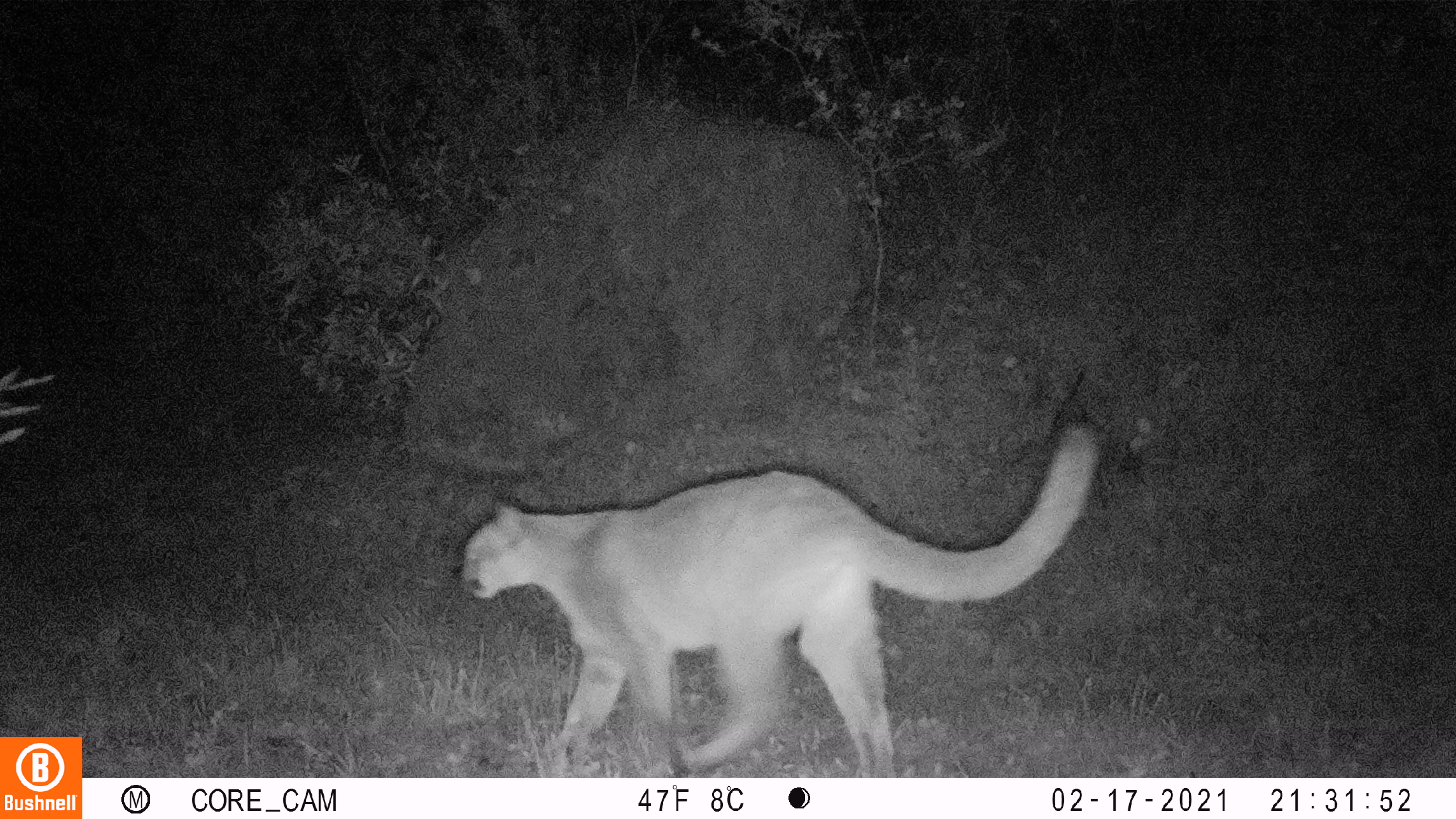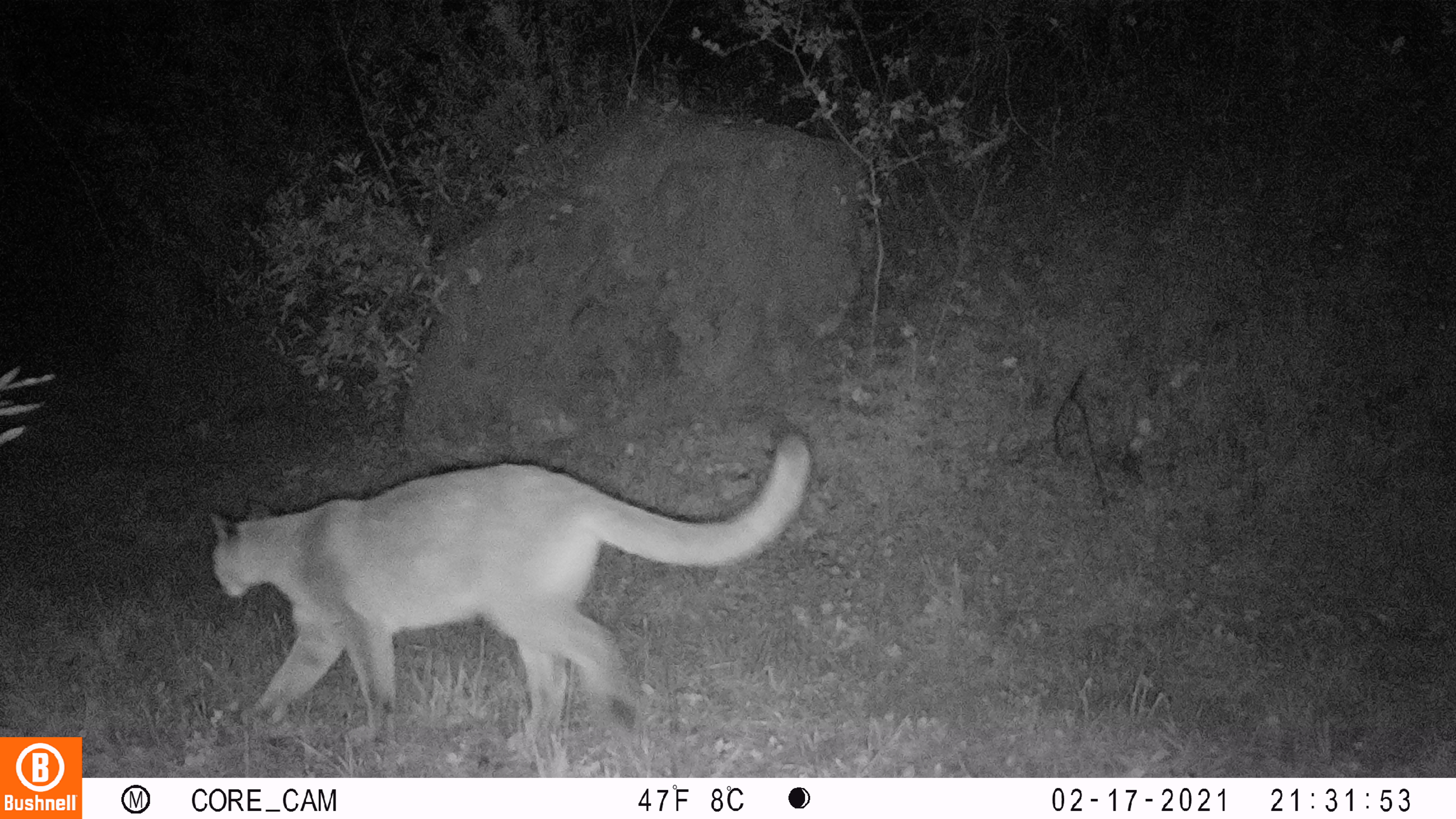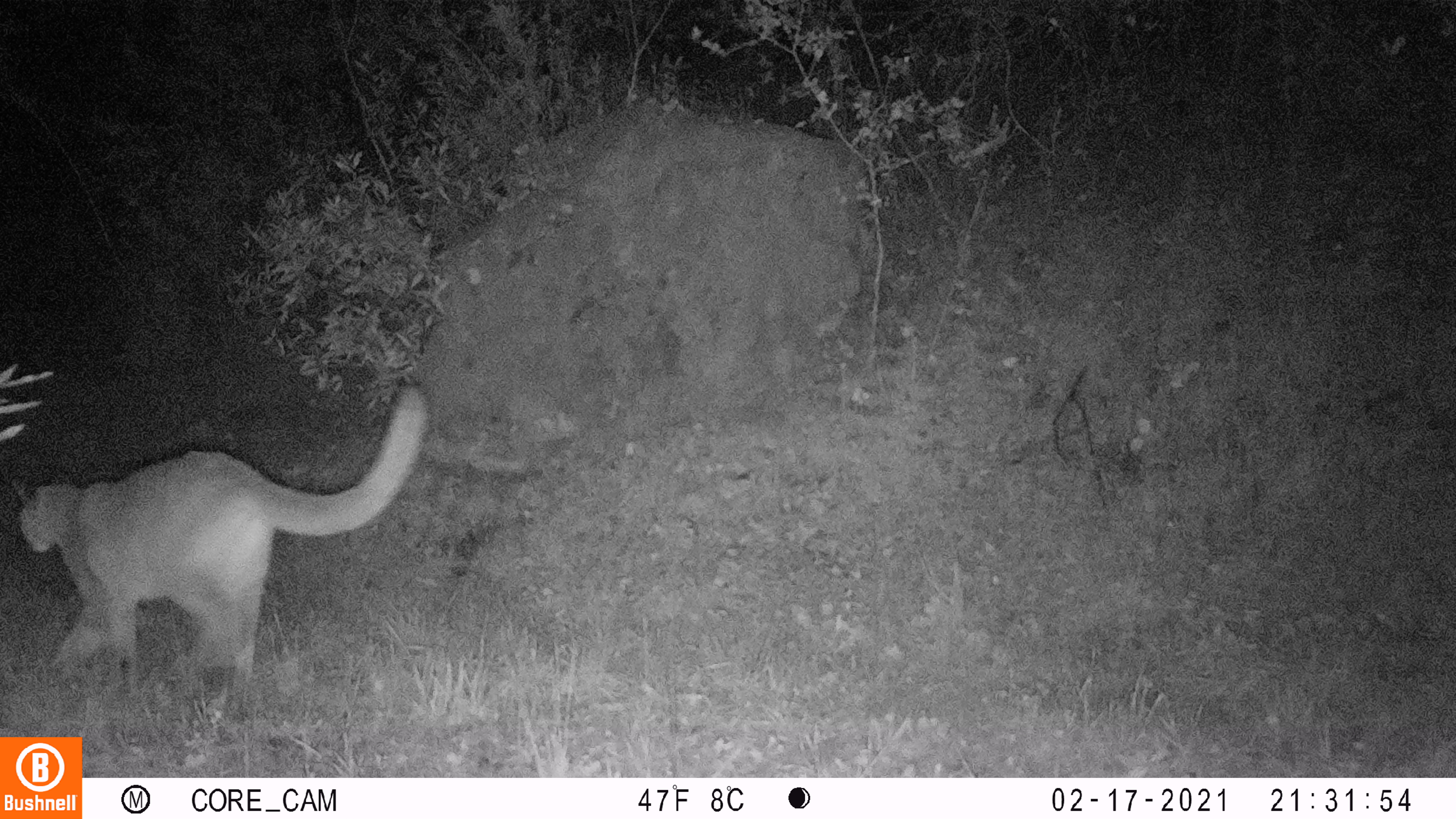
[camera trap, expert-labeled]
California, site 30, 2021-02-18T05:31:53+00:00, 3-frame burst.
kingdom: Animalia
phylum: Chordata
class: Mammalia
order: Carnivora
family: Felidae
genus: Puma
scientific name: Puma concolor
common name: puma